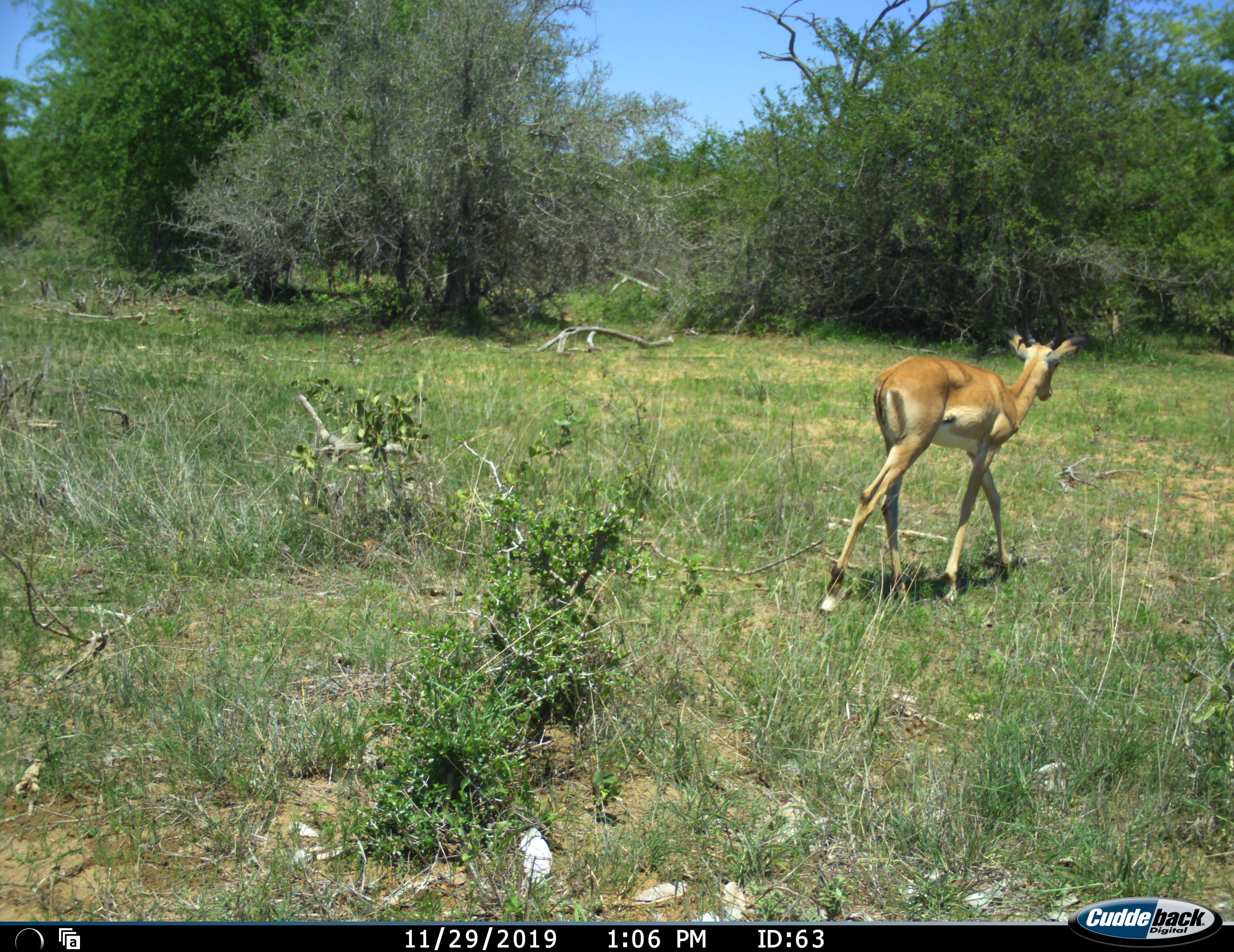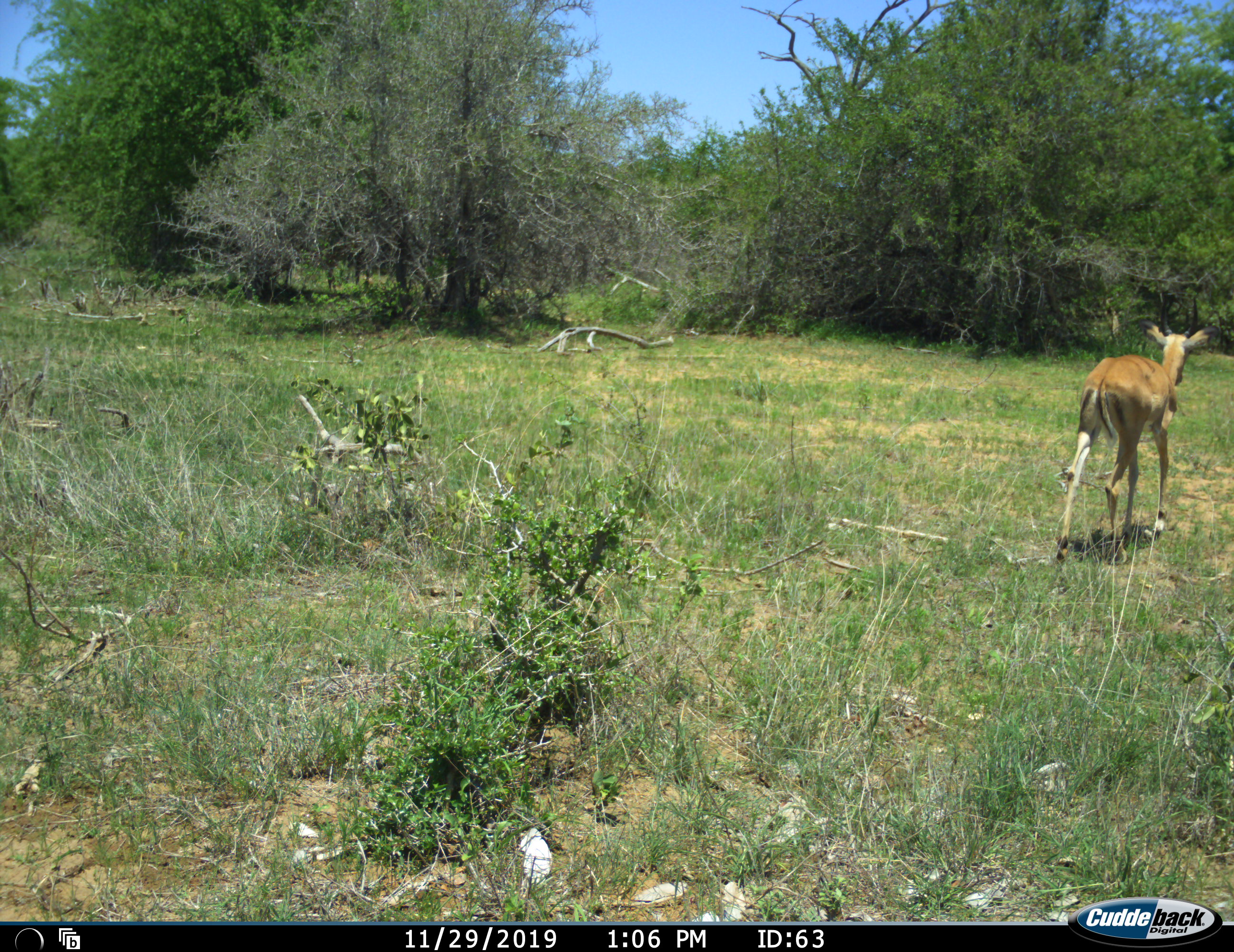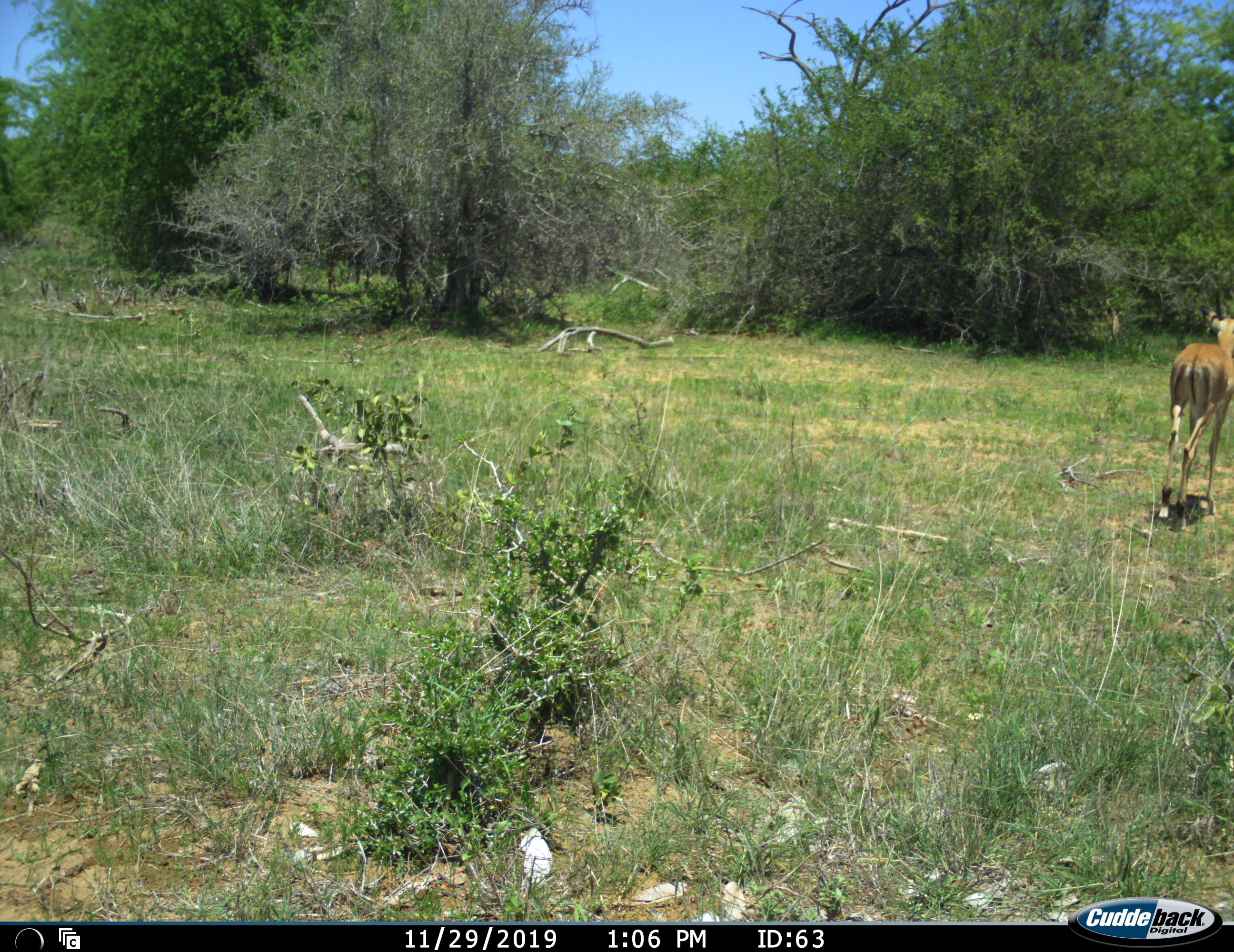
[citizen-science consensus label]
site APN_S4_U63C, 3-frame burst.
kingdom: Animalia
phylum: Chordata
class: Mammalia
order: Artiodactyla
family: Bovidae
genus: Aepyceros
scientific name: Aepyceros melampus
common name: impala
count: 1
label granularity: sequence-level